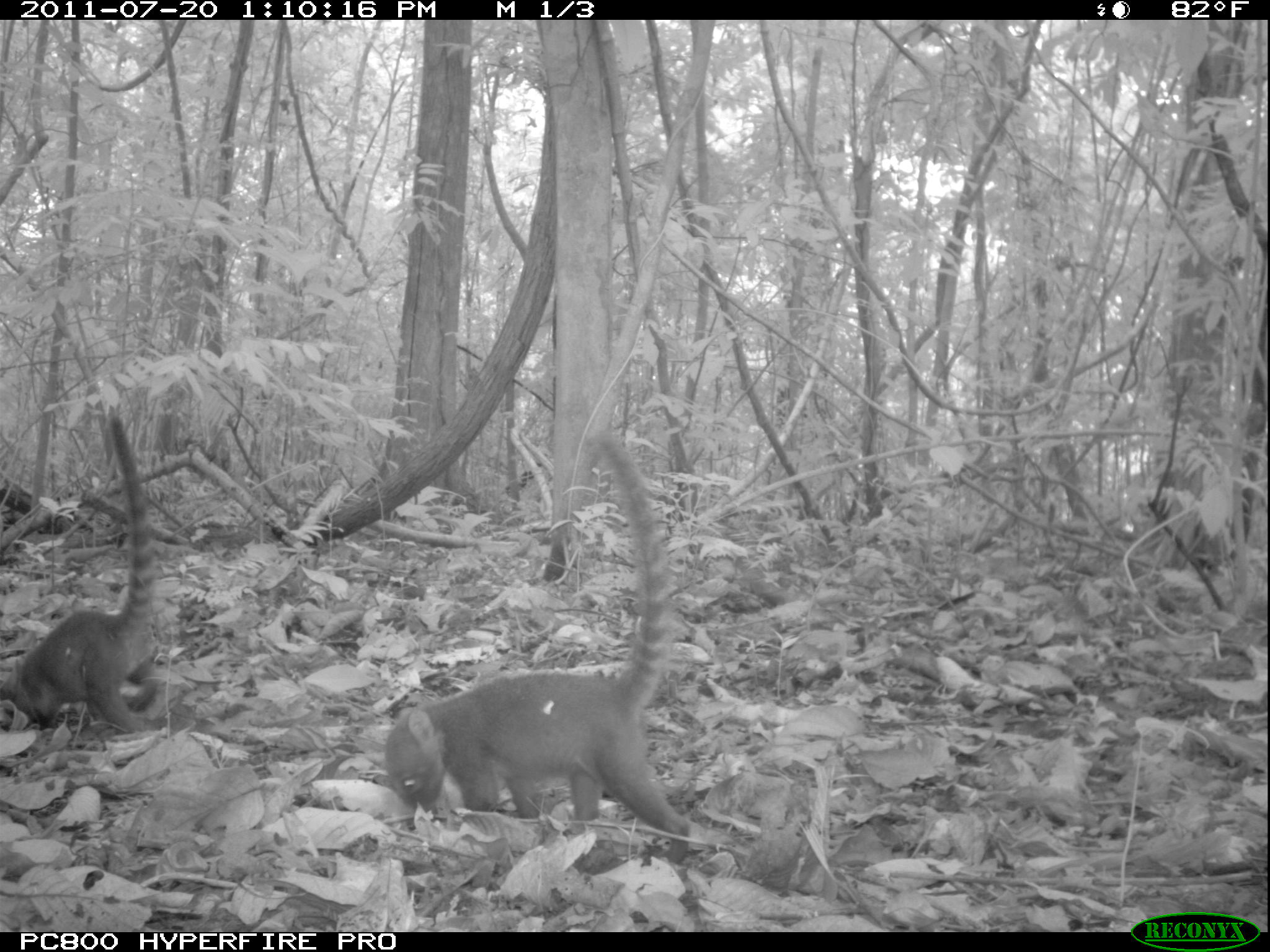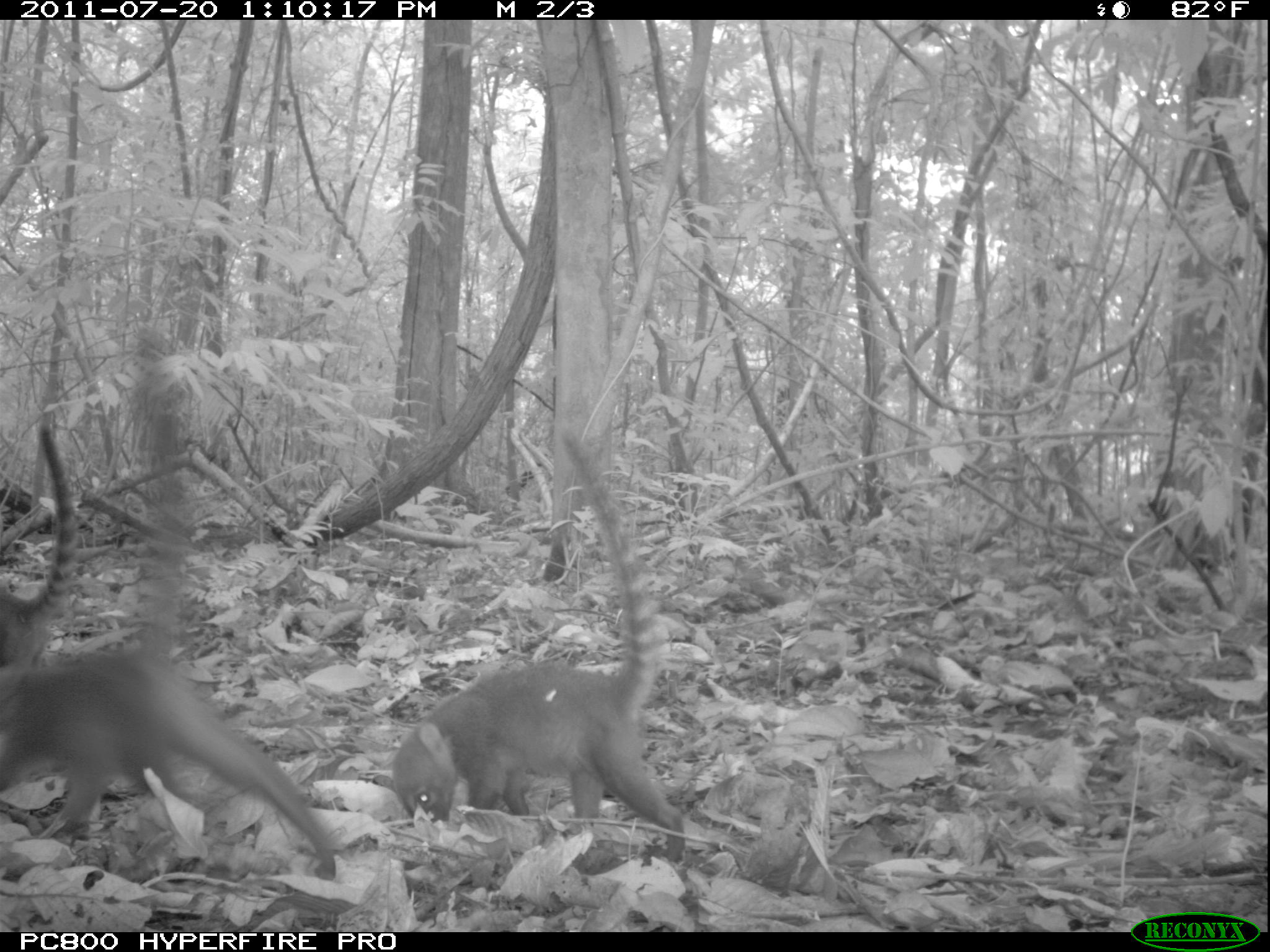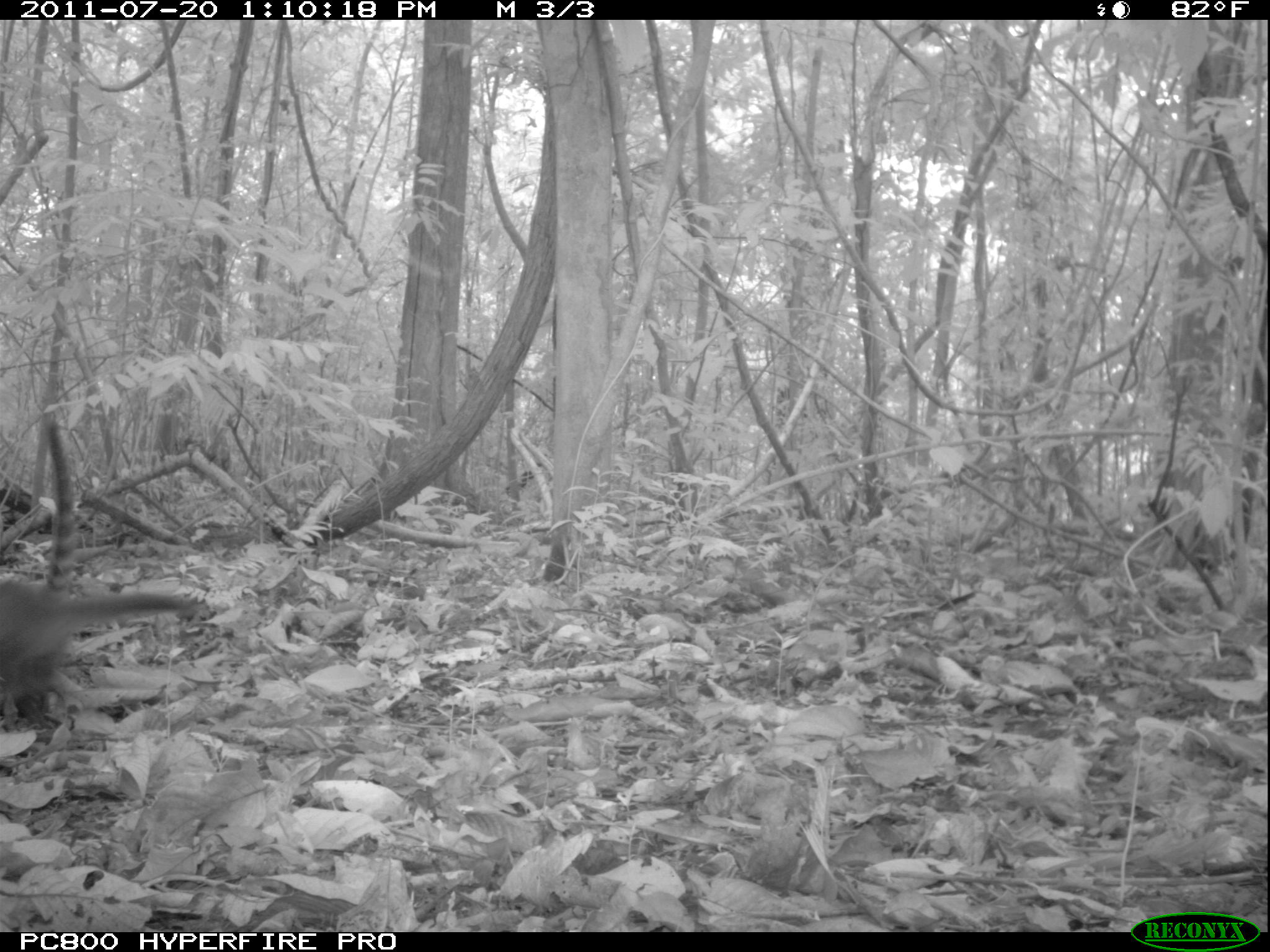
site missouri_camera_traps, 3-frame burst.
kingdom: Animalia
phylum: Chordata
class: Mammalia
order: Carnivora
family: Procyonidae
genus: Nasua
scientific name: Nasua narica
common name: white-nosed coati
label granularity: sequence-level